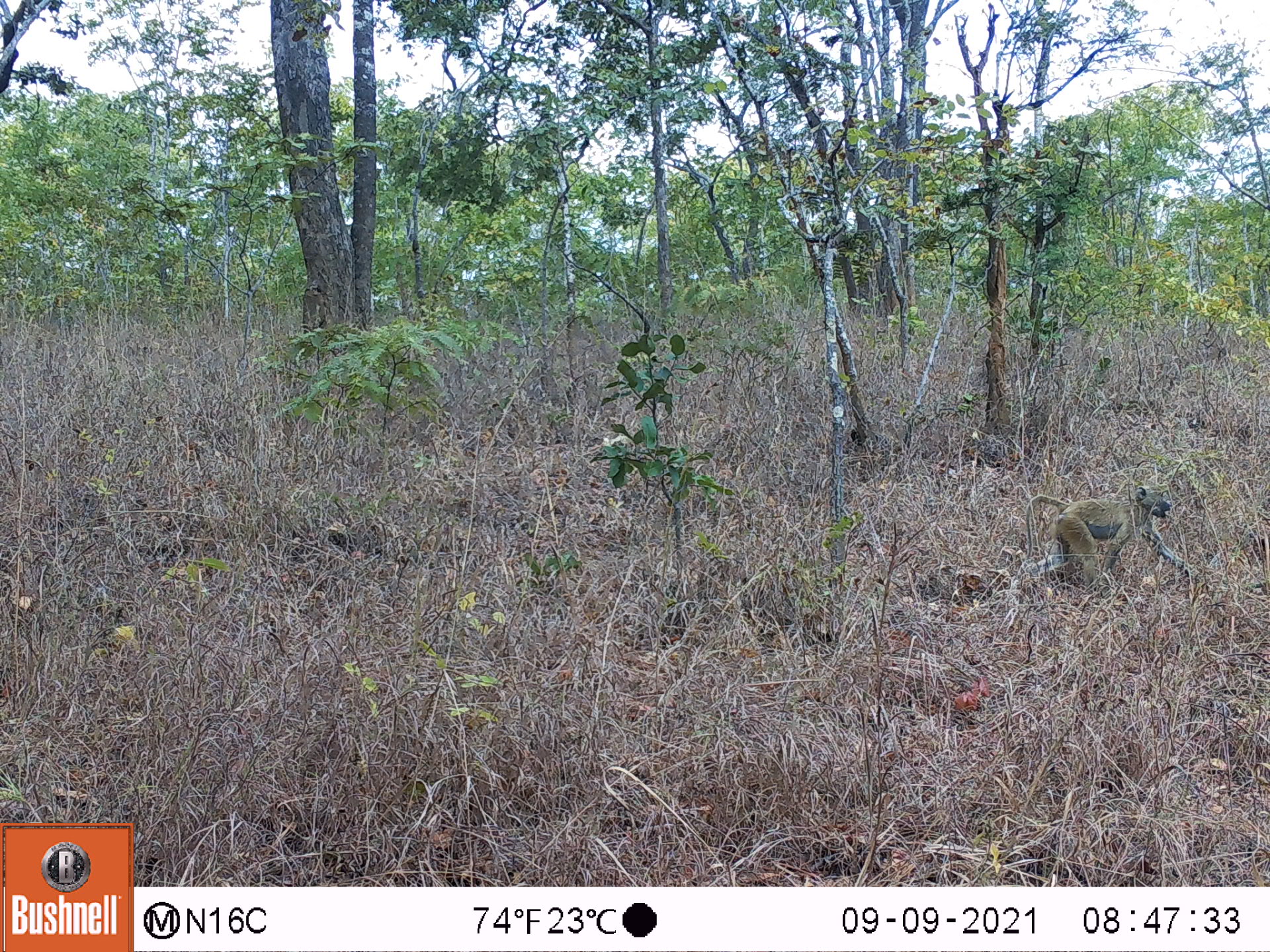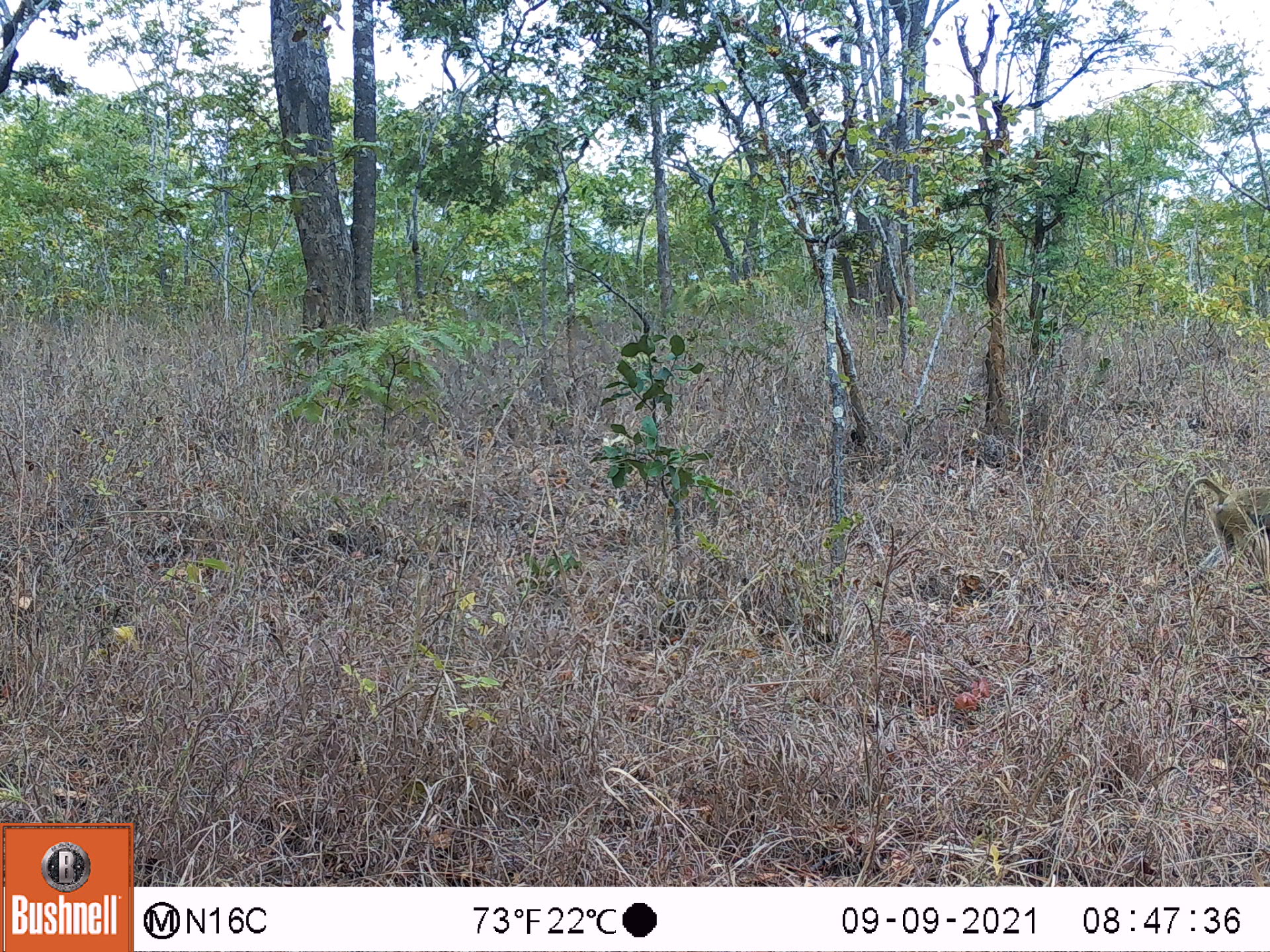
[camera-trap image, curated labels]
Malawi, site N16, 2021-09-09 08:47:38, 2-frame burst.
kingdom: Animalia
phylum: Chordata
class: Mammalia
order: Primates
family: Cercopithecidae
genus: Papio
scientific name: Papio cynocephalus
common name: yellow baboon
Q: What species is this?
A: Yellow baboon (Papio cynocephalus).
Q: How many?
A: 1.